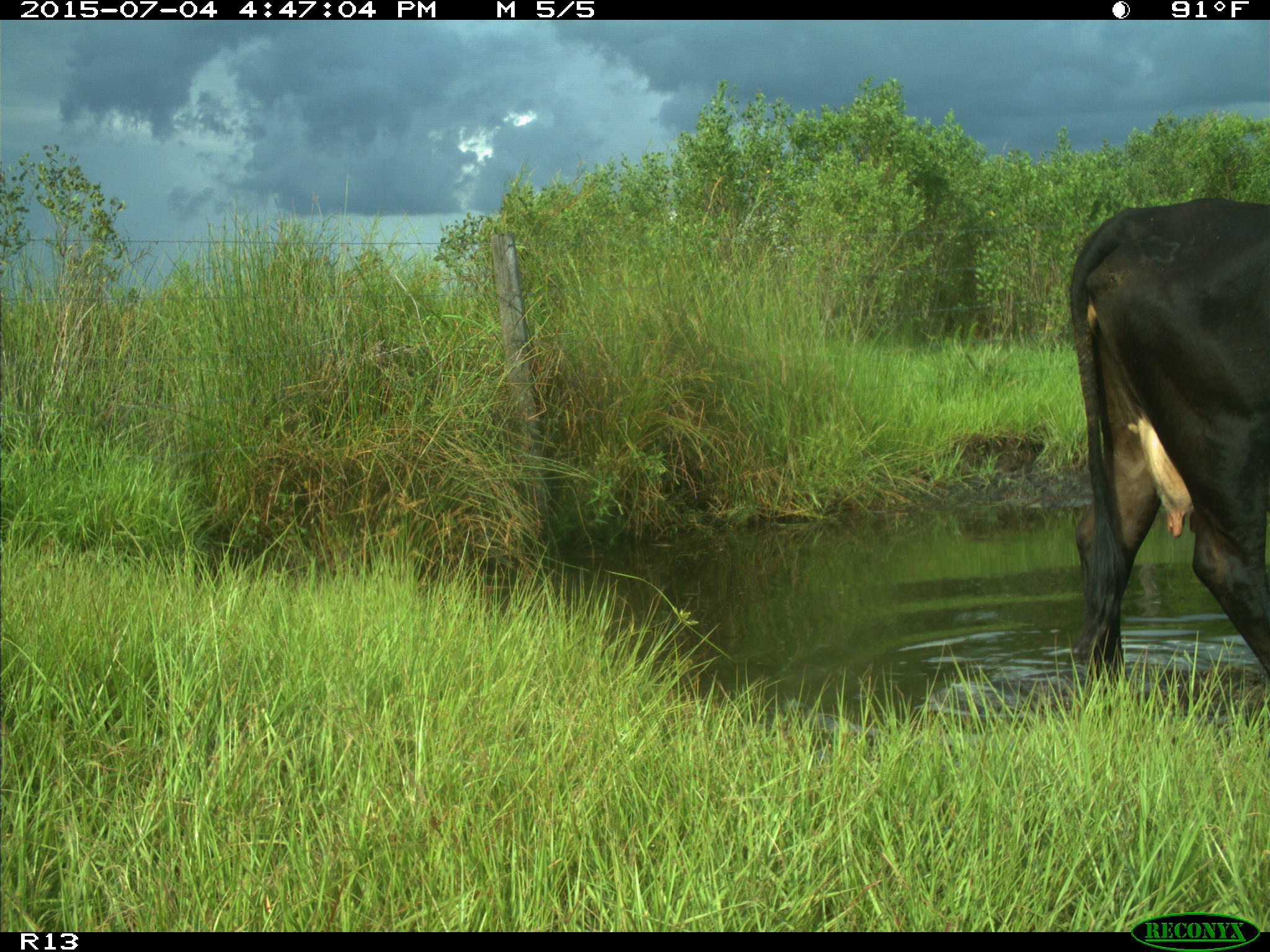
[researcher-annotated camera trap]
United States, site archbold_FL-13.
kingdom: Animalia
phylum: Chordata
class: Mammalia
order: Artiodactyla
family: Bovidae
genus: Bos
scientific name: Bos taurus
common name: domestic cow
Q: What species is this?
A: Bos taurus (domestic cow).